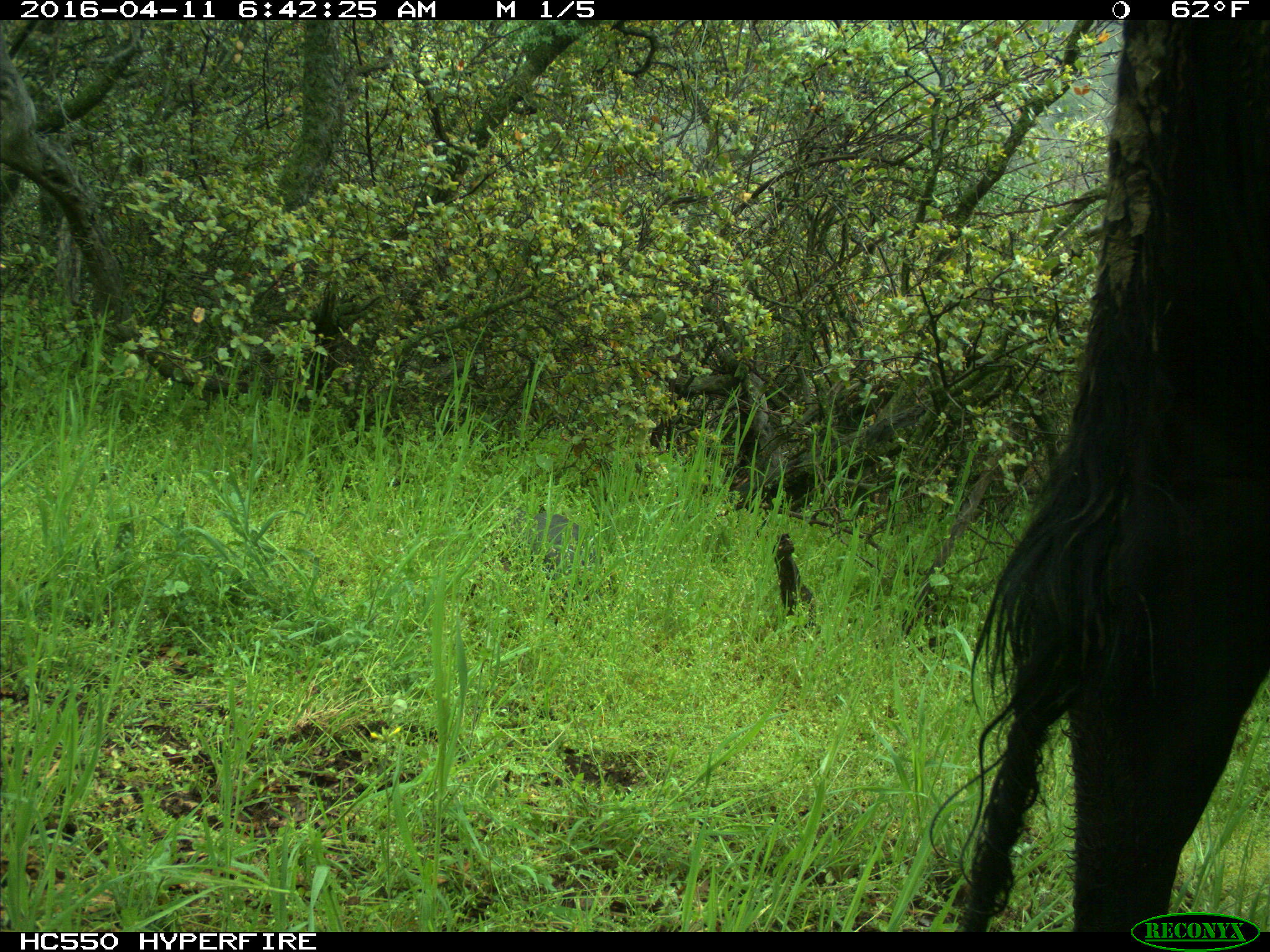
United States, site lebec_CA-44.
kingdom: Animalia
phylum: Chordata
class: Mammalia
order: Artiodactyla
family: Bovidae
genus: Bos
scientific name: Bos taurus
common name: domestic cow